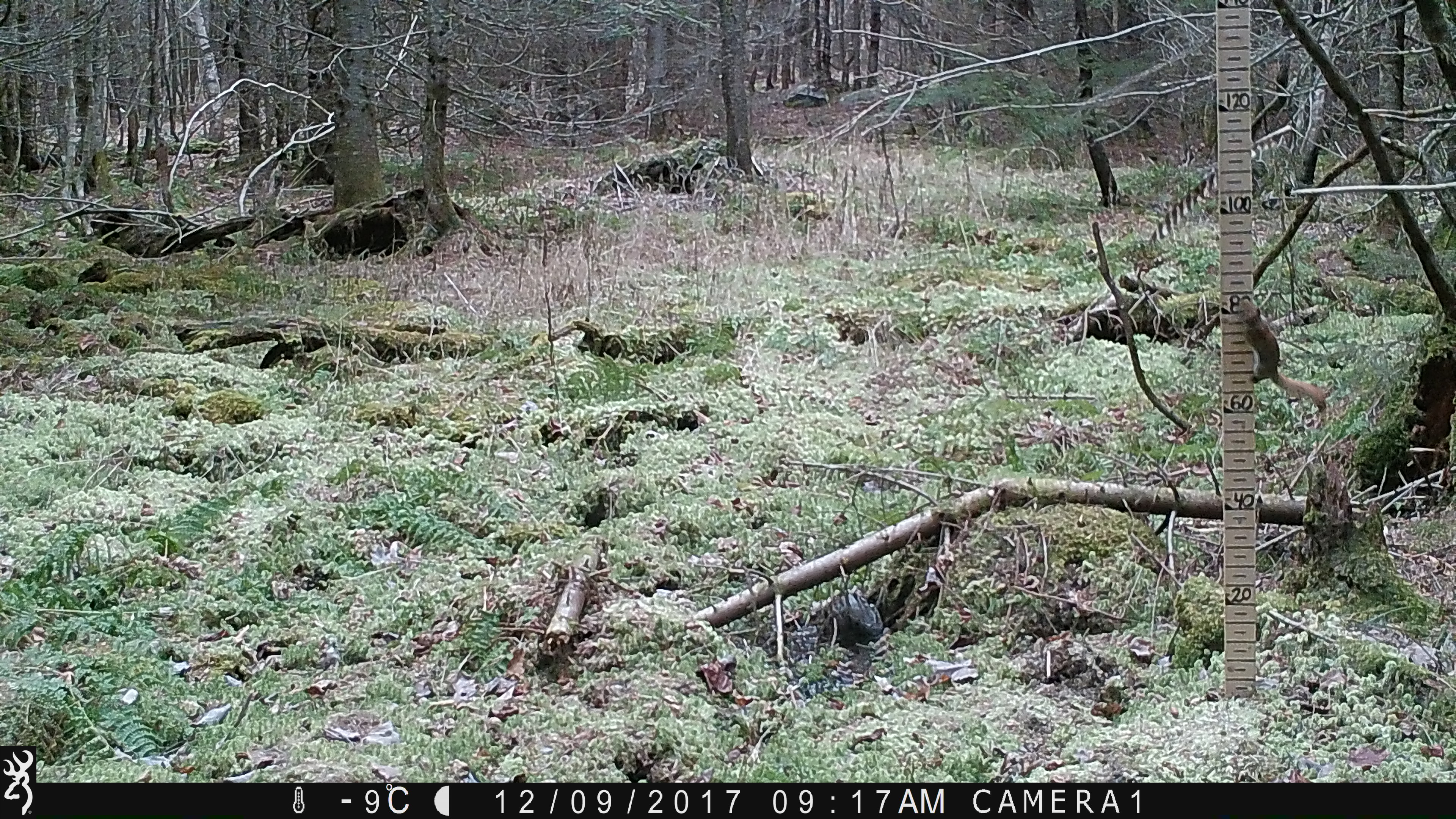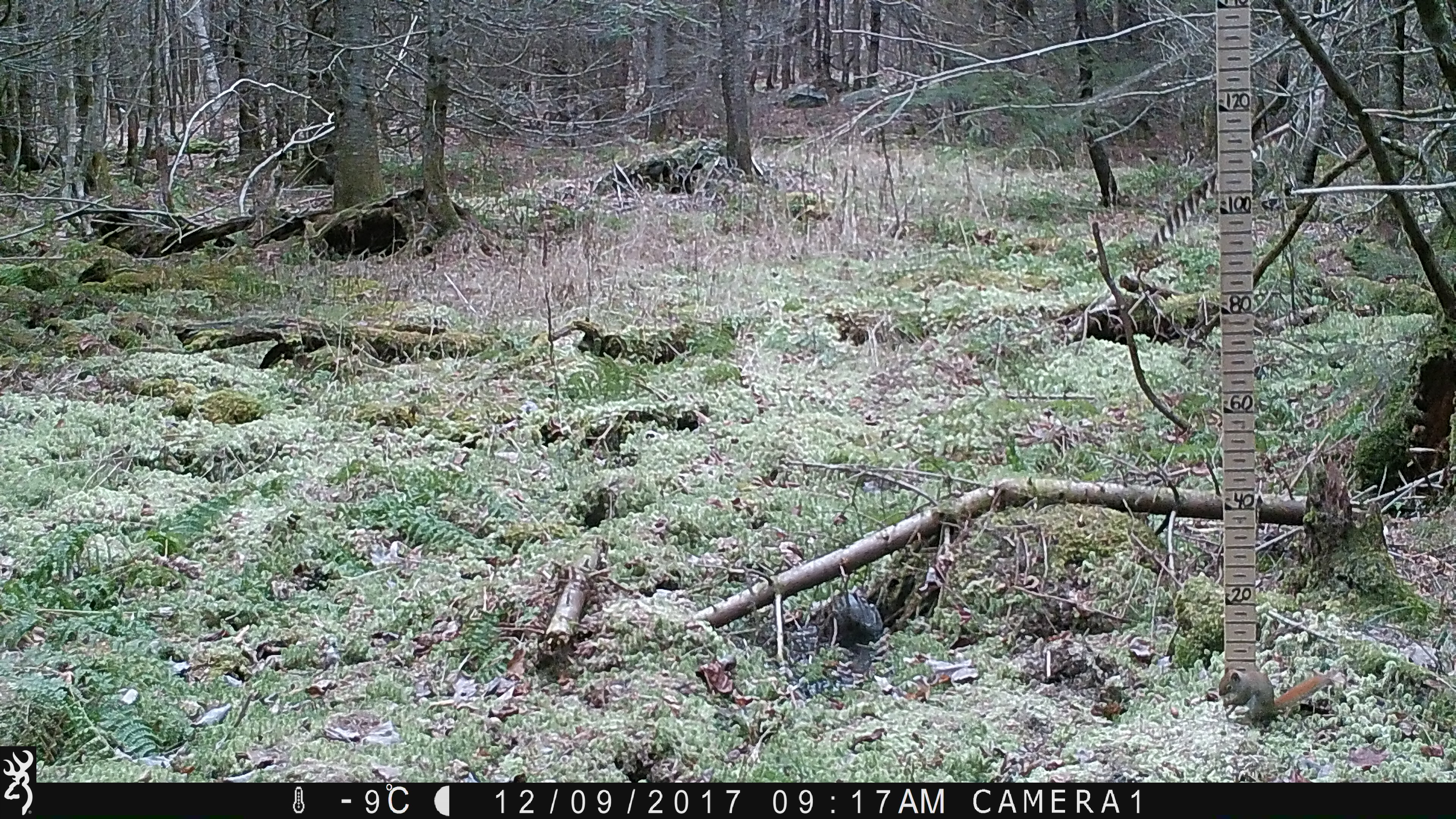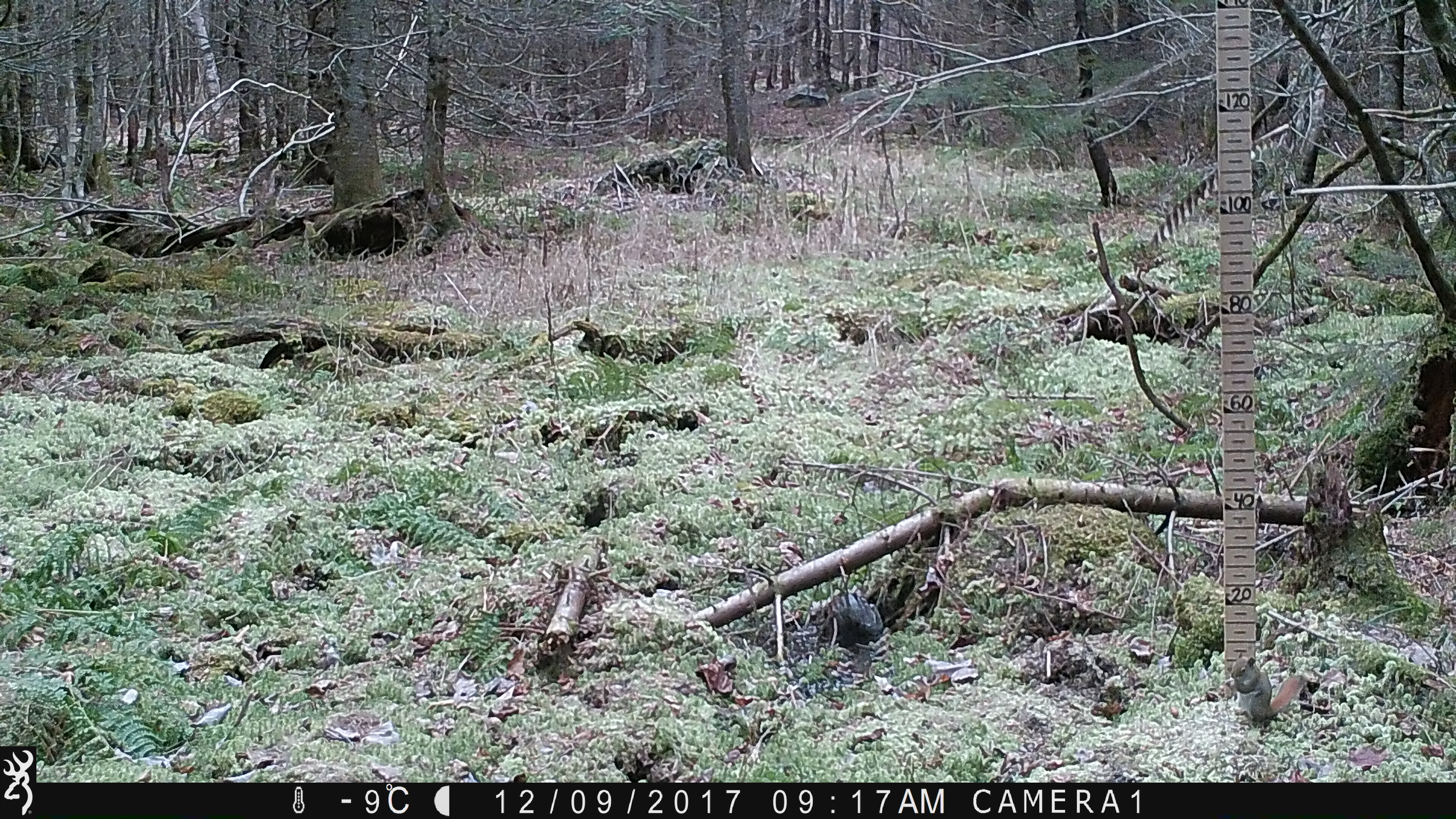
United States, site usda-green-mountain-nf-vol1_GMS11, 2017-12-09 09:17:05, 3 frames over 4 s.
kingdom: Animalia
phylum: Chordata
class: Mammalia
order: Rodentia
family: Sciuridae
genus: Tamiasciurus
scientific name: Tamiasciurus hudsonicus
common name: red squirrel